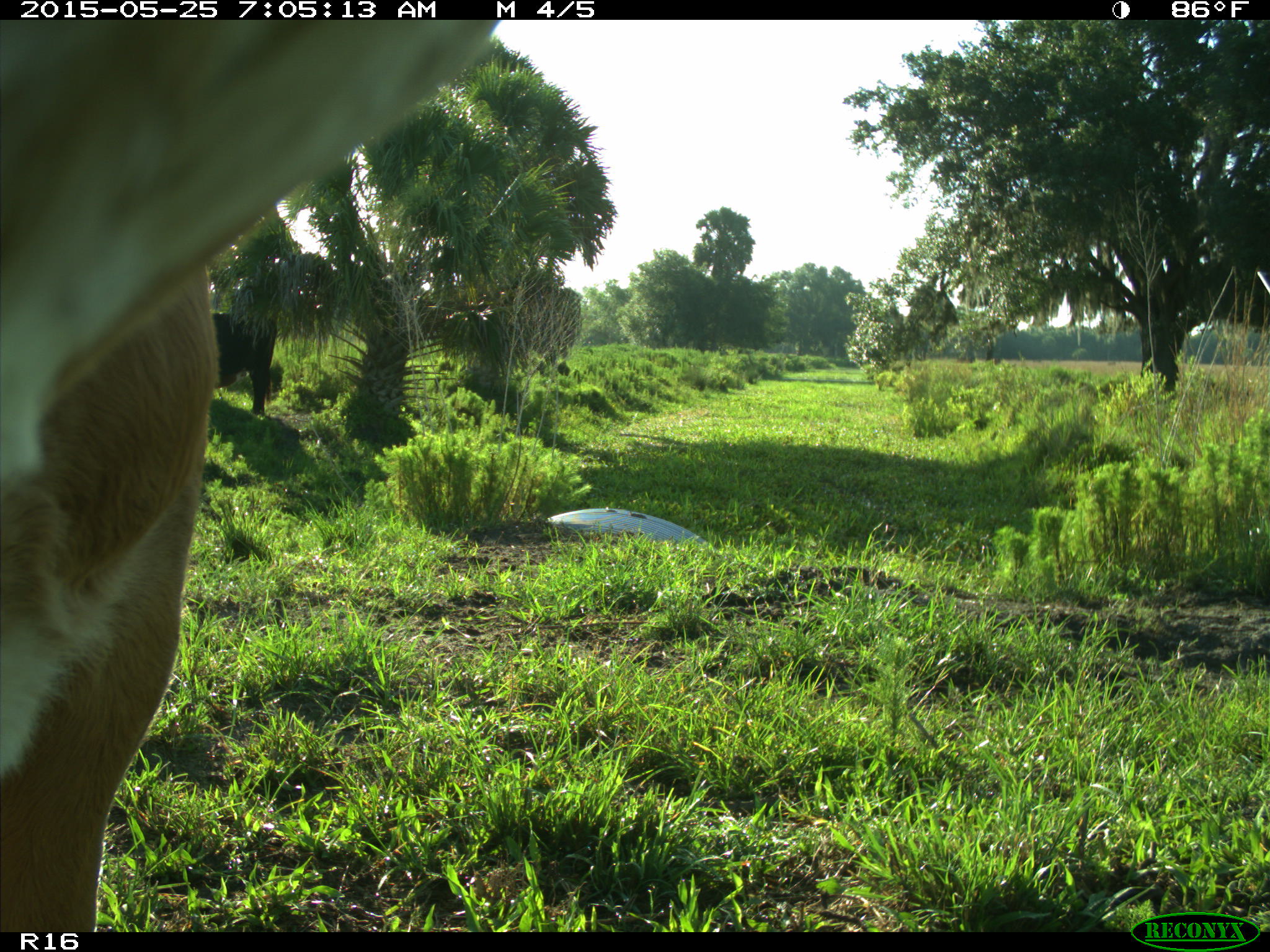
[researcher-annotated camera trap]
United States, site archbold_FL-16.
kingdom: Animalia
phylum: Chordata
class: Mammalia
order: Artiodactyla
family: Bovidae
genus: Bos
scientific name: Bos taurus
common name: domestic cow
Bos taurus (domestic cow).